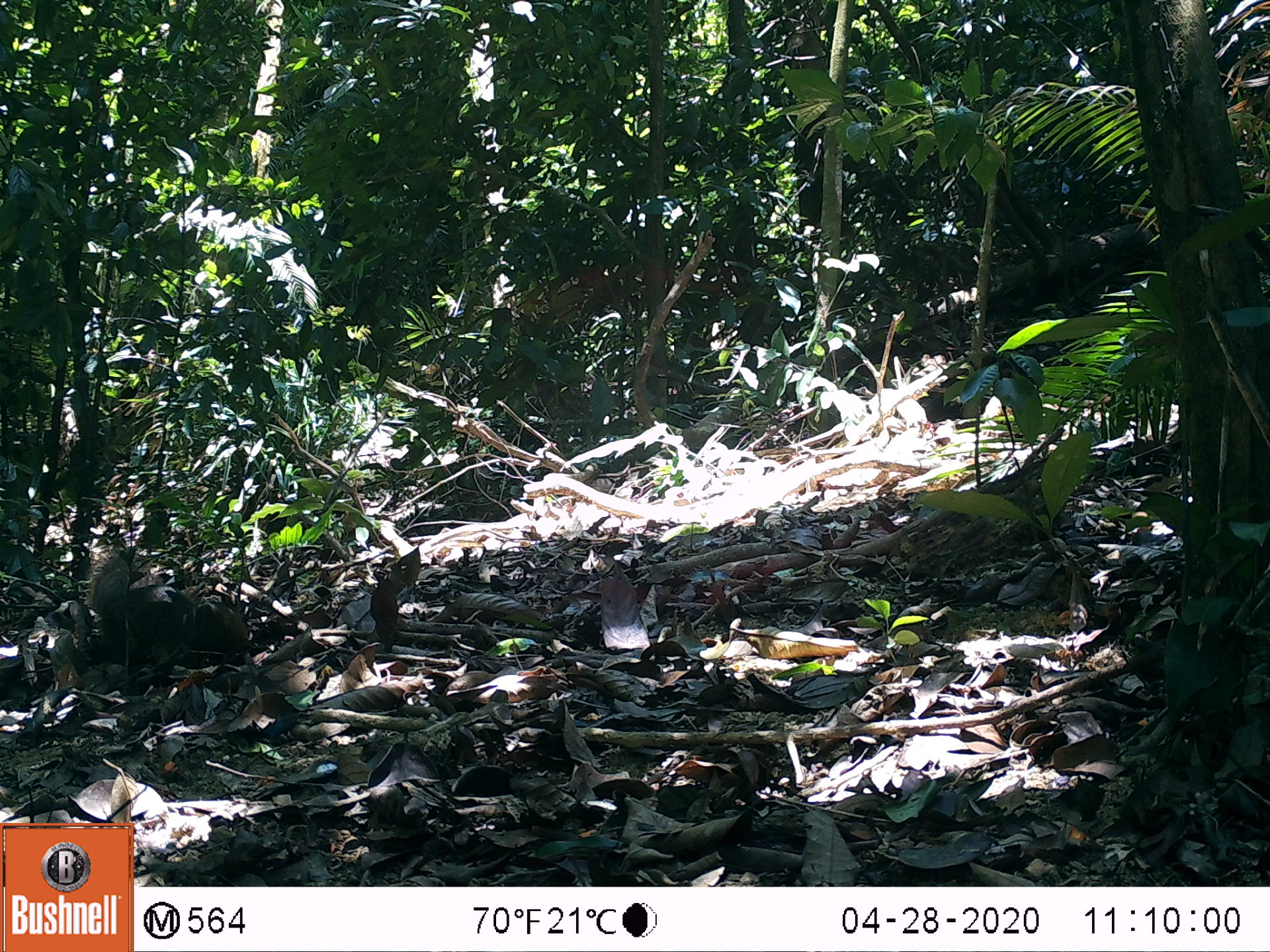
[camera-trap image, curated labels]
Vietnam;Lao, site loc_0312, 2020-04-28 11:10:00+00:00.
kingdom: Animalia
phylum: Chordata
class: Mammalia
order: Rodentia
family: Sciuridae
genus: Callosciurus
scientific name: Callosciurus erythraeus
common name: pallas's squirrel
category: pallass squirrel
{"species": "pallass squirrel (pallas's squirrel) (Callosciurus erythraeus)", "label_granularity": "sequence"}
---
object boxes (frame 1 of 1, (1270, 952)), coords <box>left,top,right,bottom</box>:
pallass squirrel: <box>86,557,254,673</box>